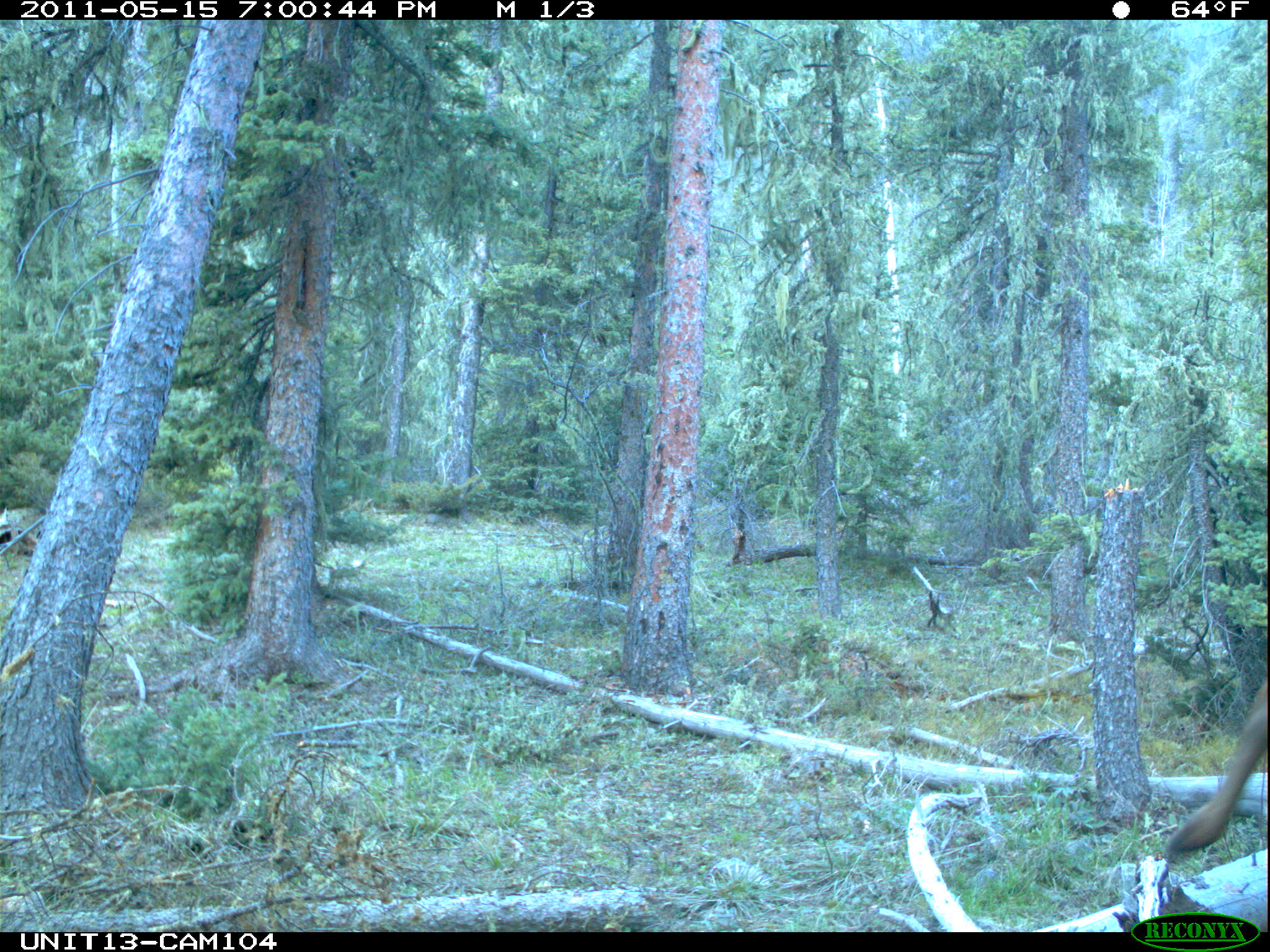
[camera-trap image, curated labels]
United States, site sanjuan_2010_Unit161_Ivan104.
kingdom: Animalia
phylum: Chordata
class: Mammalia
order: Artiodactyla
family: Cervidae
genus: Cervus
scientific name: Cervus elaphus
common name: red deer